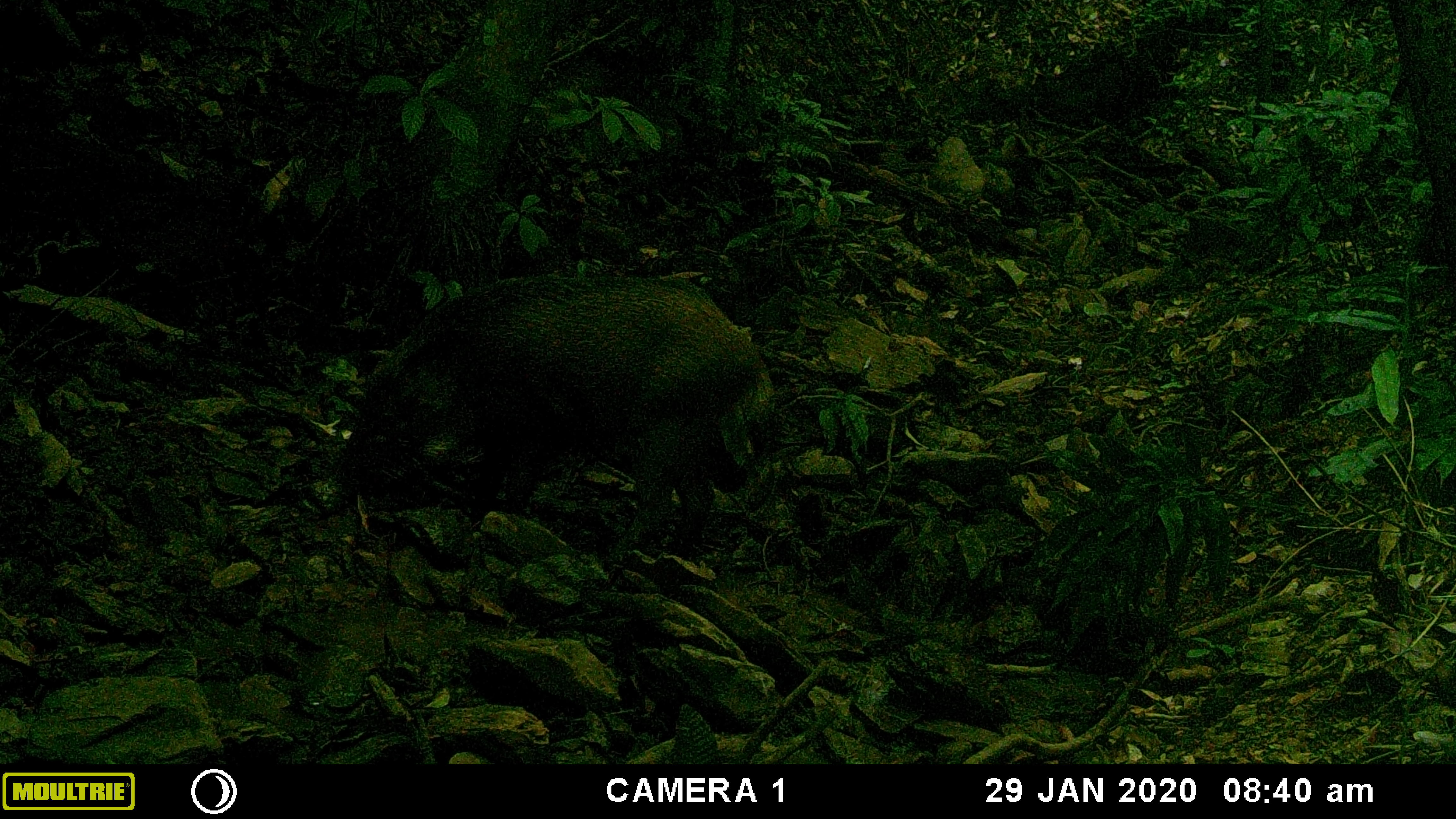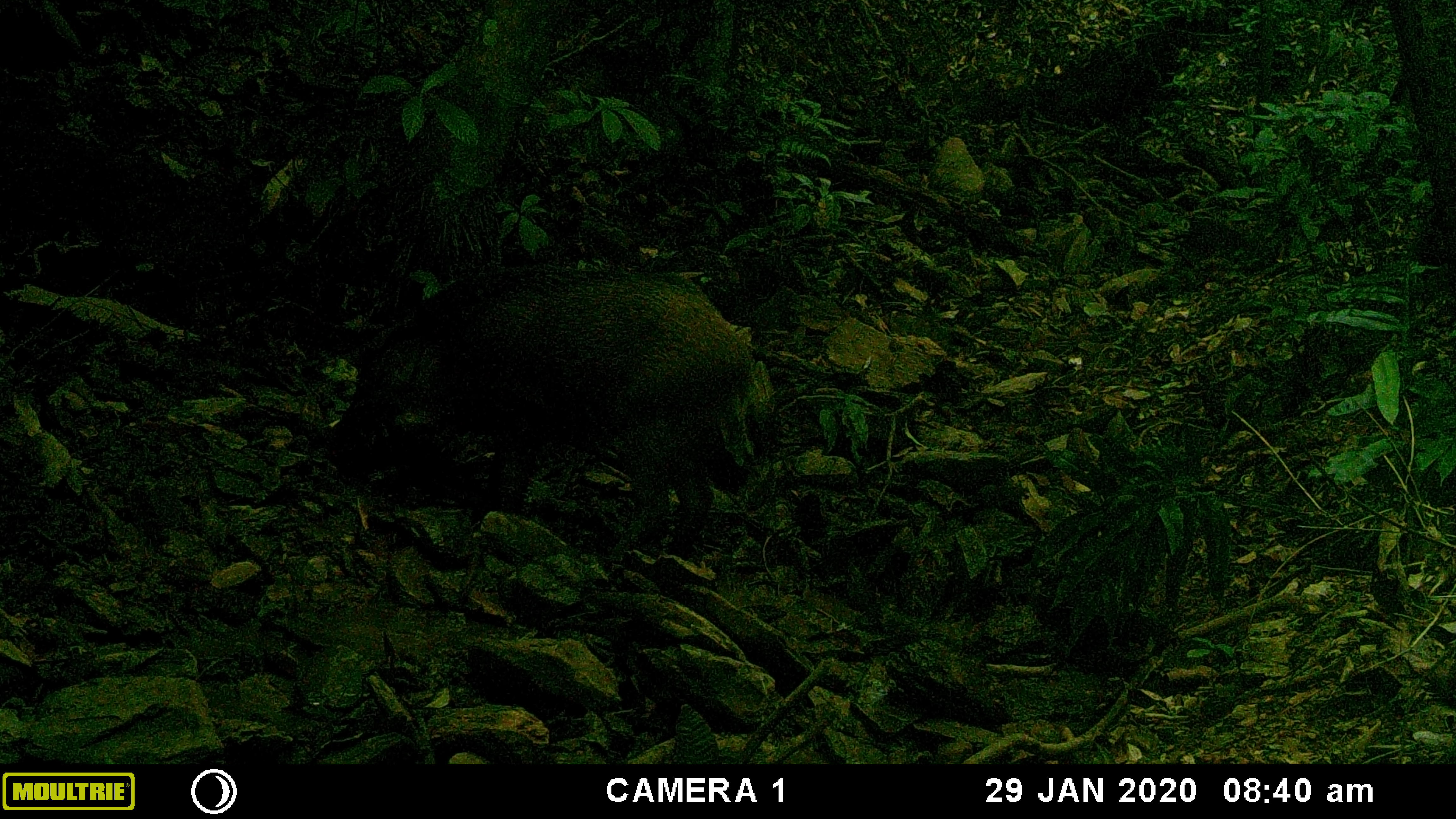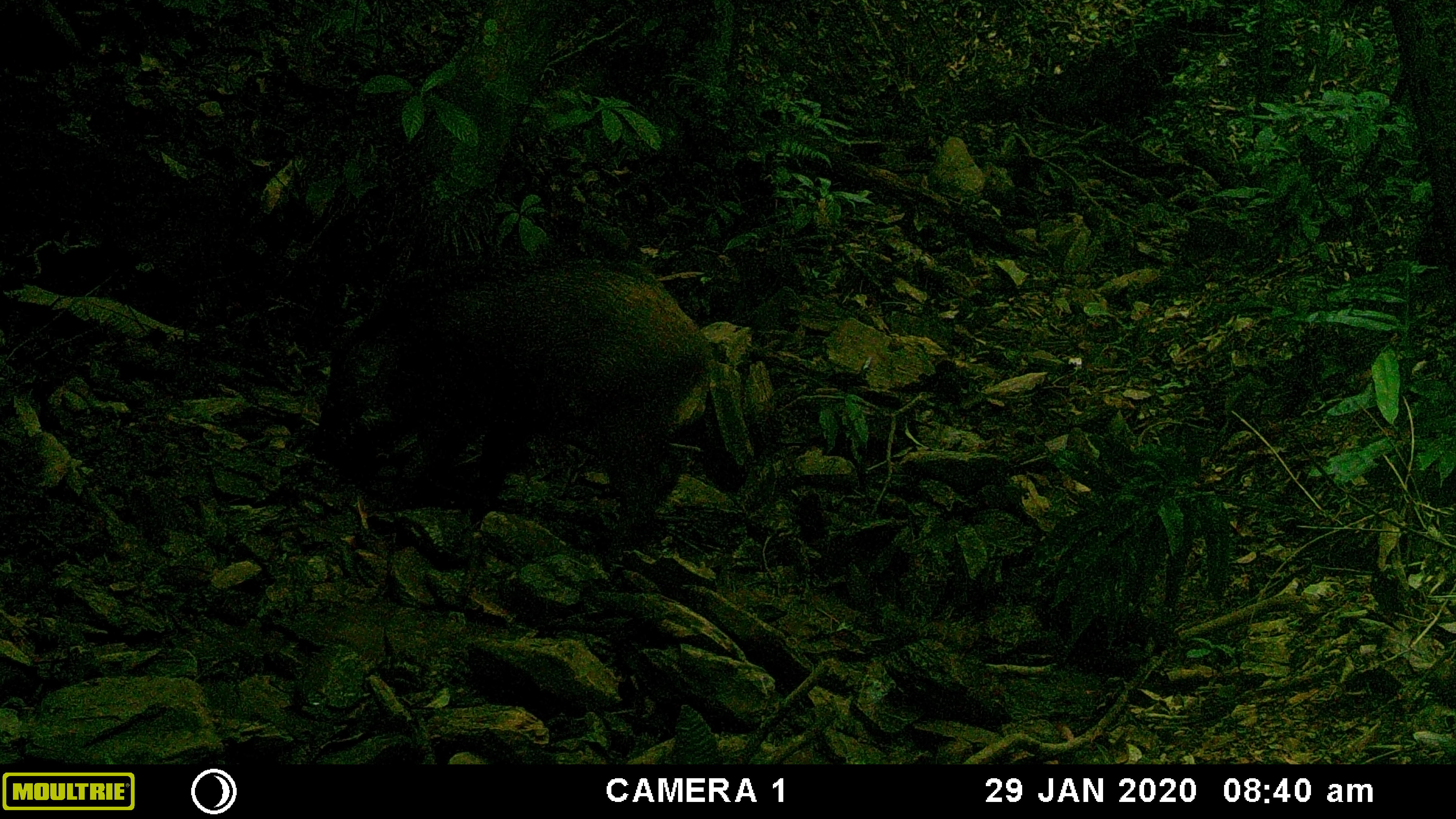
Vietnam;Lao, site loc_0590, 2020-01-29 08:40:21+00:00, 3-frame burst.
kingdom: Animalia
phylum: Chordata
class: Mammalia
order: Artiodactyla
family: Suidae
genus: Sus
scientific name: Sus scrofa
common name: eurasian wild pig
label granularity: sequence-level